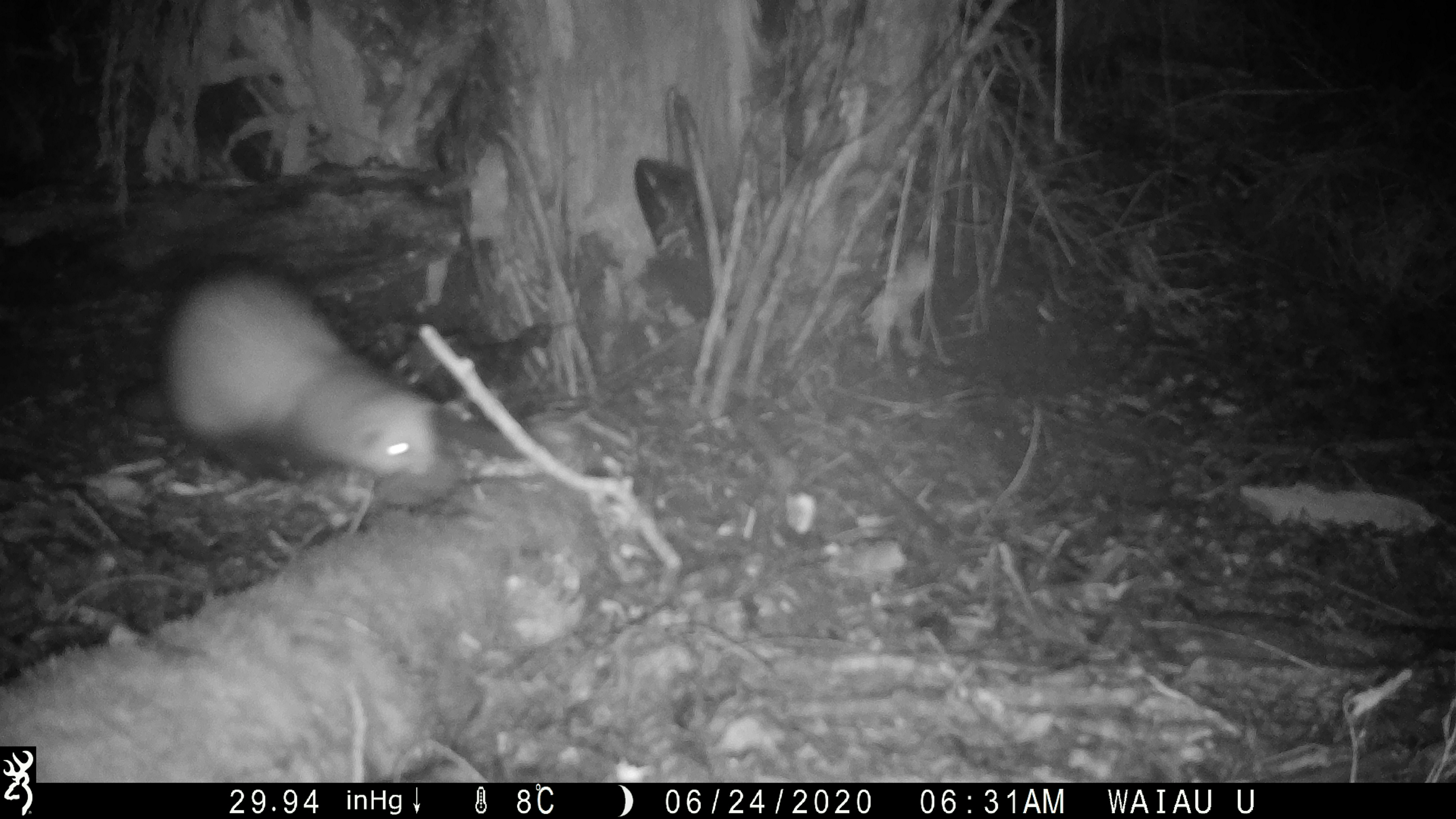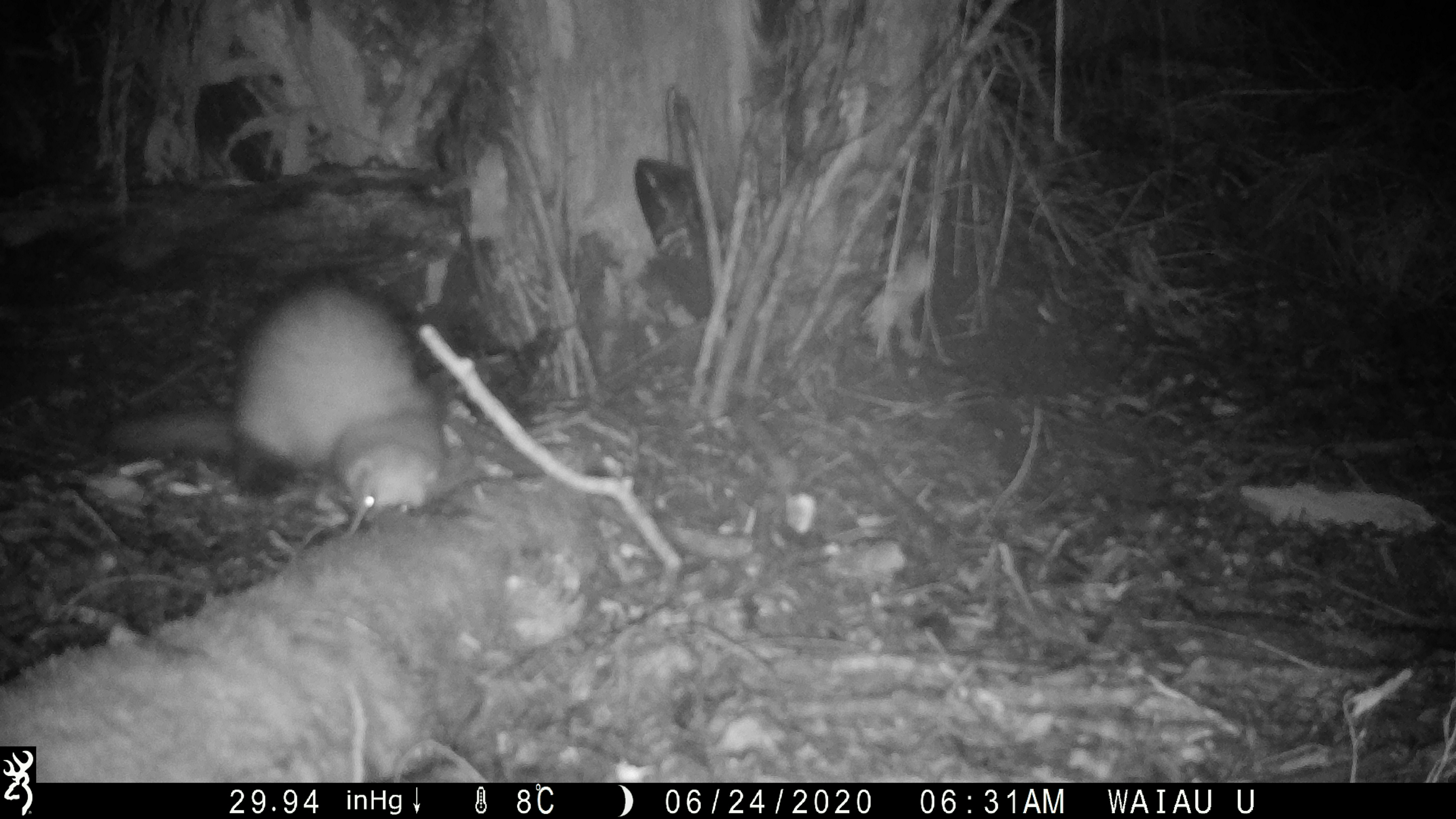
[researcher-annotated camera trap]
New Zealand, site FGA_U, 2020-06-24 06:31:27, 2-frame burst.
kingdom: Animalia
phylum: Chordata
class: Mammalia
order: Carnivora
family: Mustelidae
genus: Mustela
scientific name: Mustela furo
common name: ferret